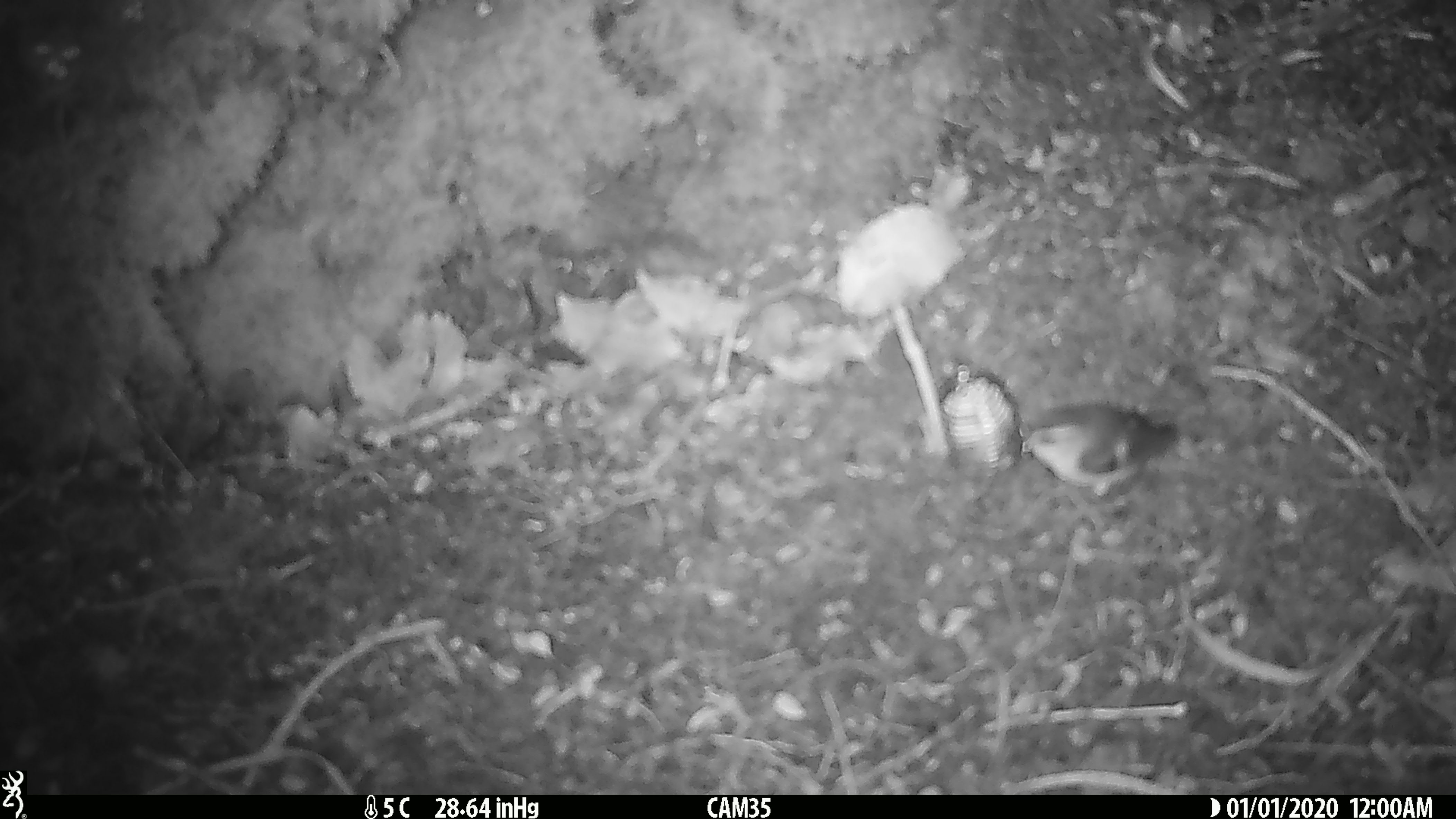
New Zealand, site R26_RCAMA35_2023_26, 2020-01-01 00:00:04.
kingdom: Animalia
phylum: Chordata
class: Aves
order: Passeriformes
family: Acanthisittidae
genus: Acanthisitta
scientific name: Acanthisitta chloris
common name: rifleman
Rifleman (Acanthisitta chloris).